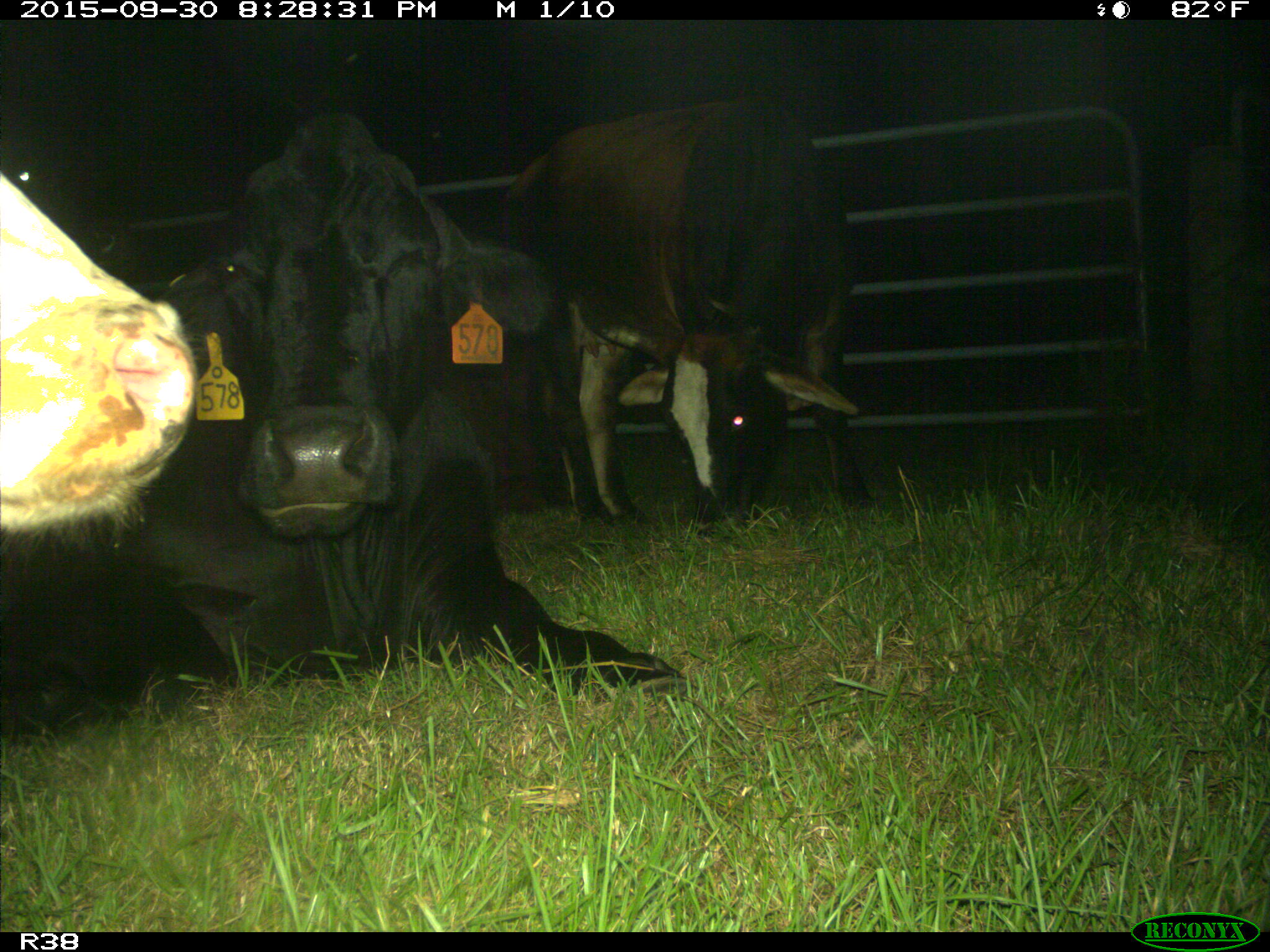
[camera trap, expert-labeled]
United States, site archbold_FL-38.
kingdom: Animalia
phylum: Chordata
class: Mammalia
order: Artiodactyla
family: Bovidae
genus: Bos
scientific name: Bos taurus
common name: domestic cow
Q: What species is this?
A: Bos taurus (domestic cow).